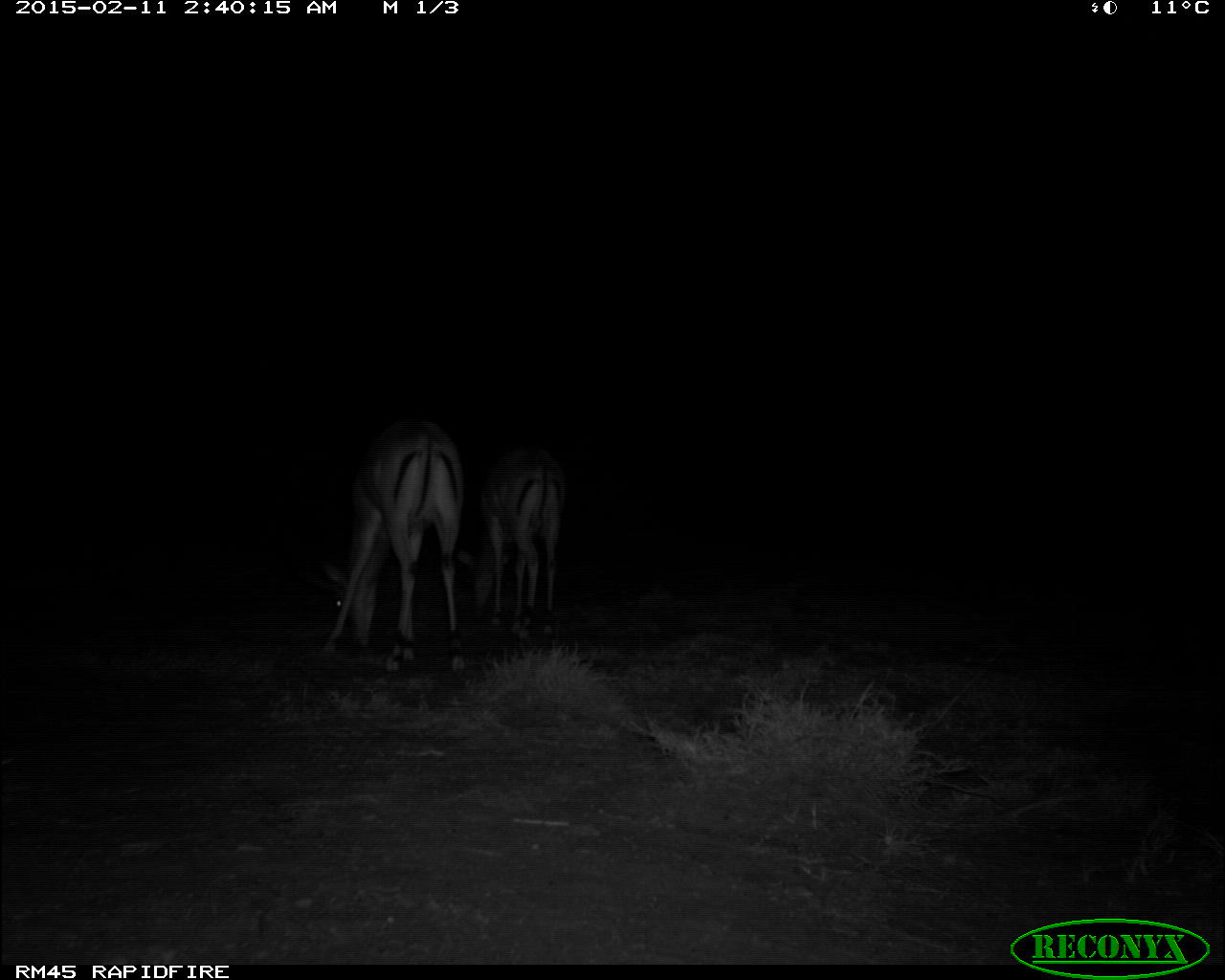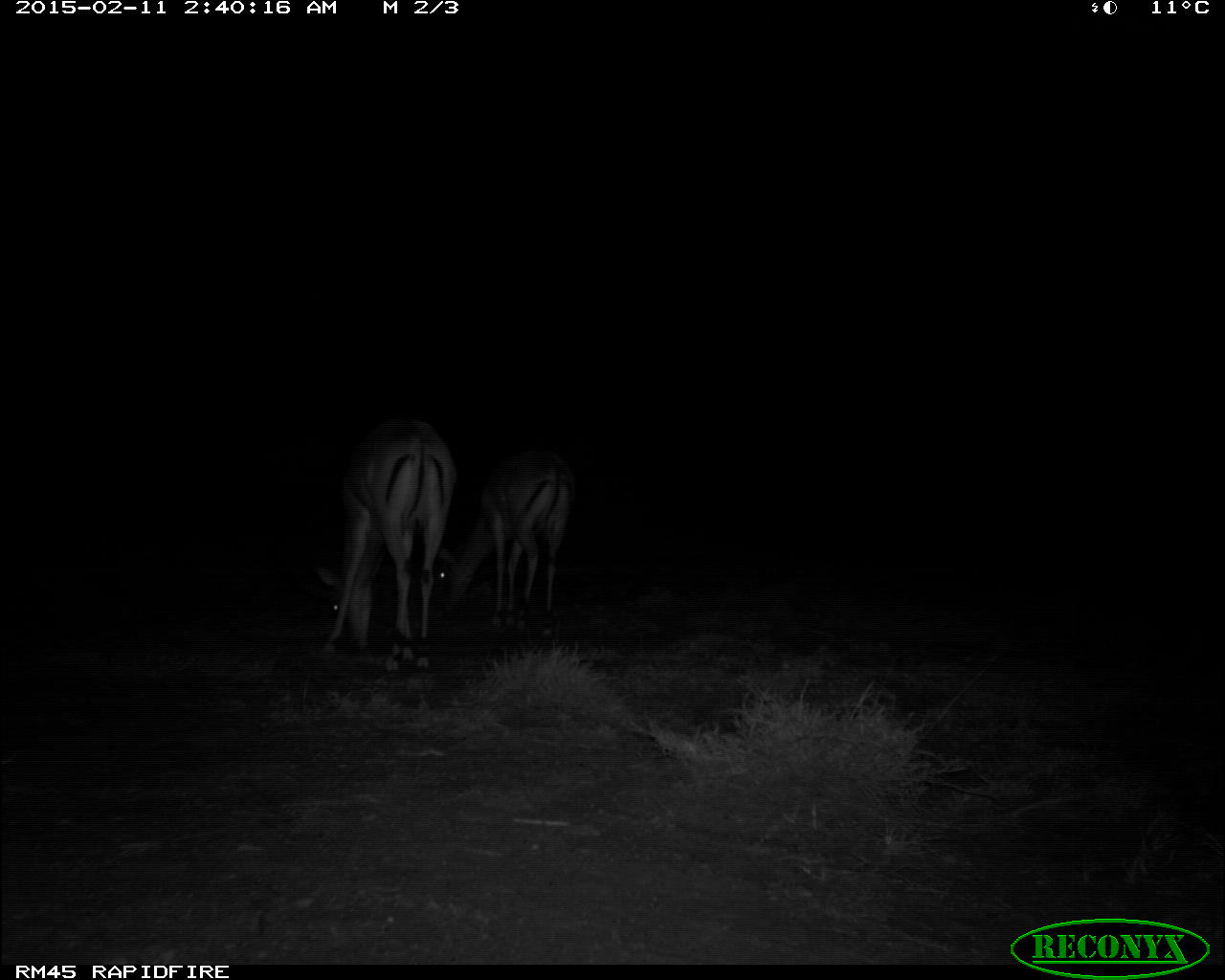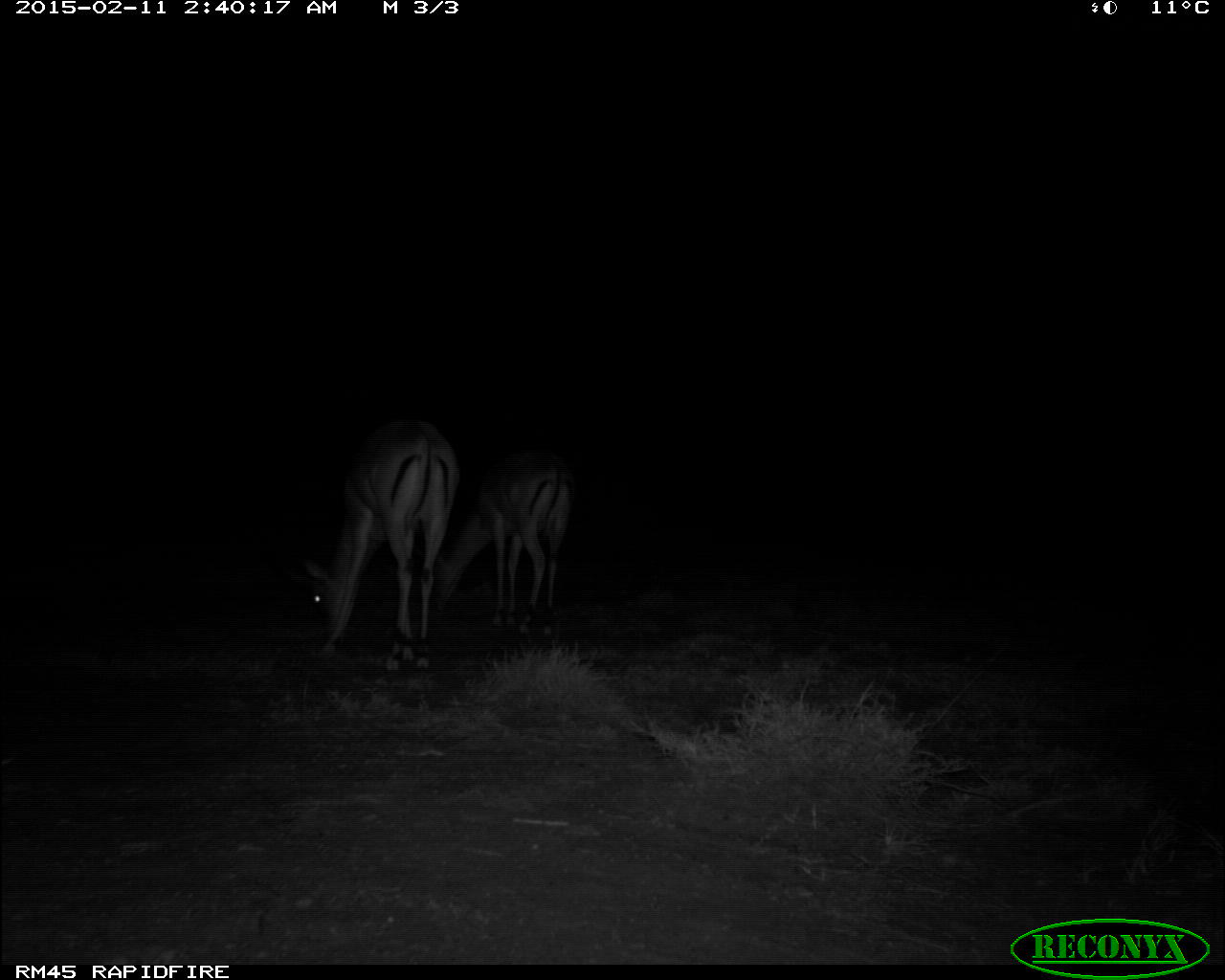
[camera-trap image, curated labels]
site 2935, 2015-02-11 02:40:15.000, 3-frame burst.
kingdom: Animalia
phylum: Chordata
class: Mammalia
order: Artiodactyla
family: Bovidae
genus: Aepyceros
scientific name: Aepyceros melampus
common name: impala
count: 2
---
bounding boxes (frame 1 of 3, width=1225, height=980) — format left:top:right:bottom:
aepyceros melampus: 322:416:467:674; 457:445:567:635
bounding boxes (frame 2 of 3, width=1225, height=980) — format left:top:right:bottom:
aepyceros melampus: 314:418:459:672; 437:452:572:637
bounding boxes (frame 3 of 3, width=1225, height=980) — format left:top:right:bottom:
aepyceros melampus: 303:428:462:673; 435:467:576:634